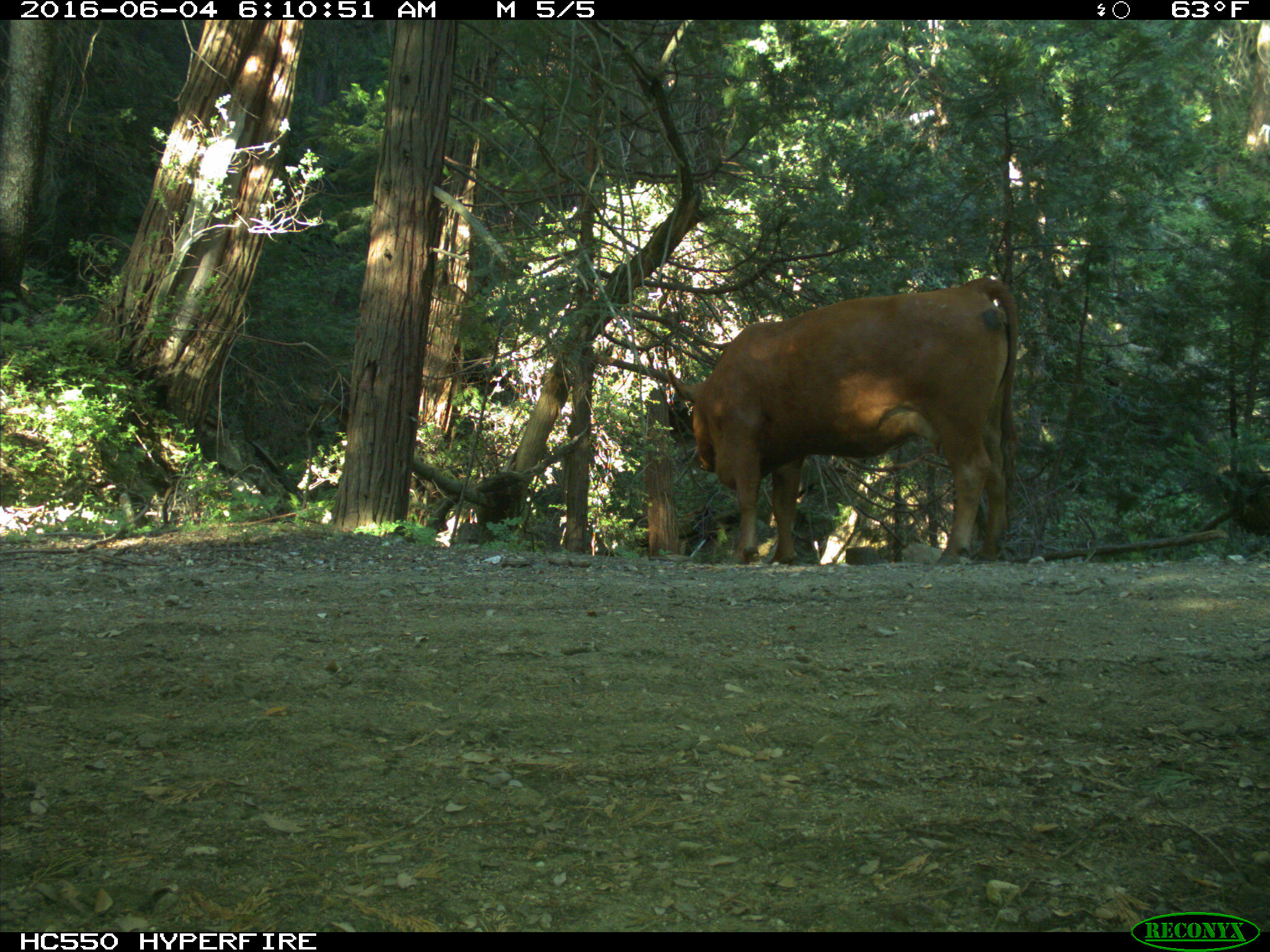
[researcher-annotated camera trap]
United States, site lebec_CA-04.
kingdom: Animalia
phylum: Chordata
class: Mammalia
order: Artiodactyla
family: Bovidae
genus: Bos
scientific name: Bos taurus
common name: domestic cow